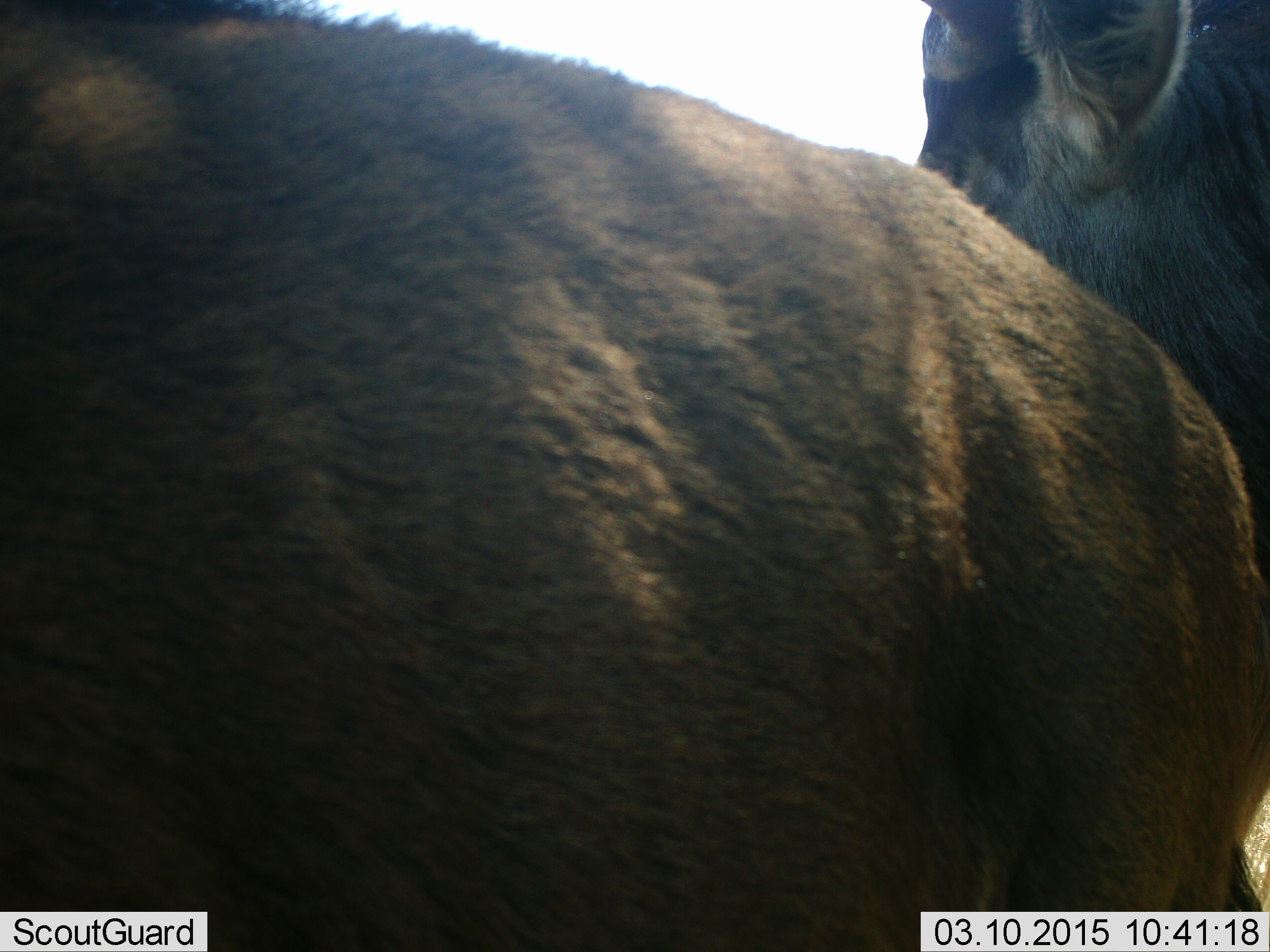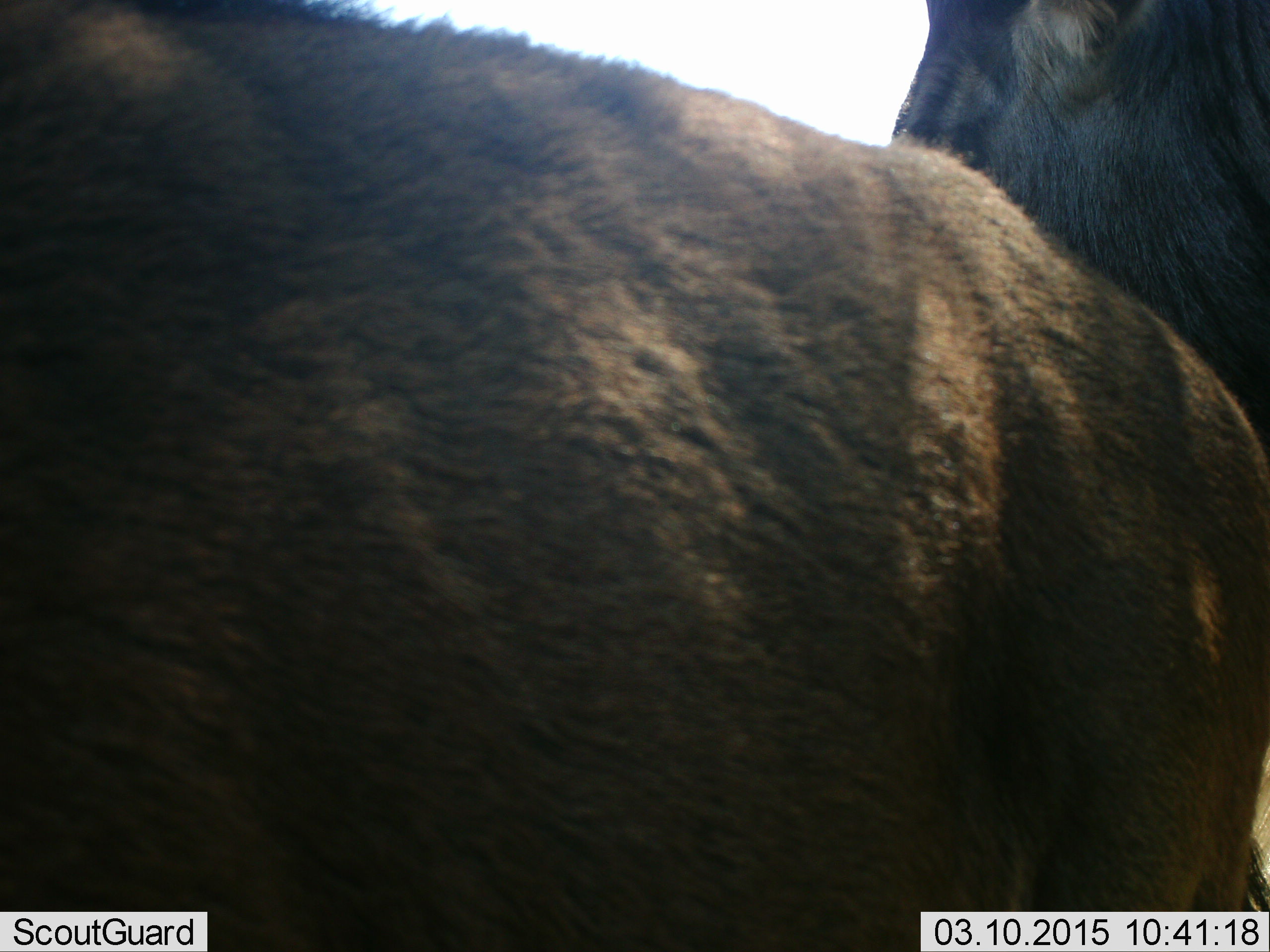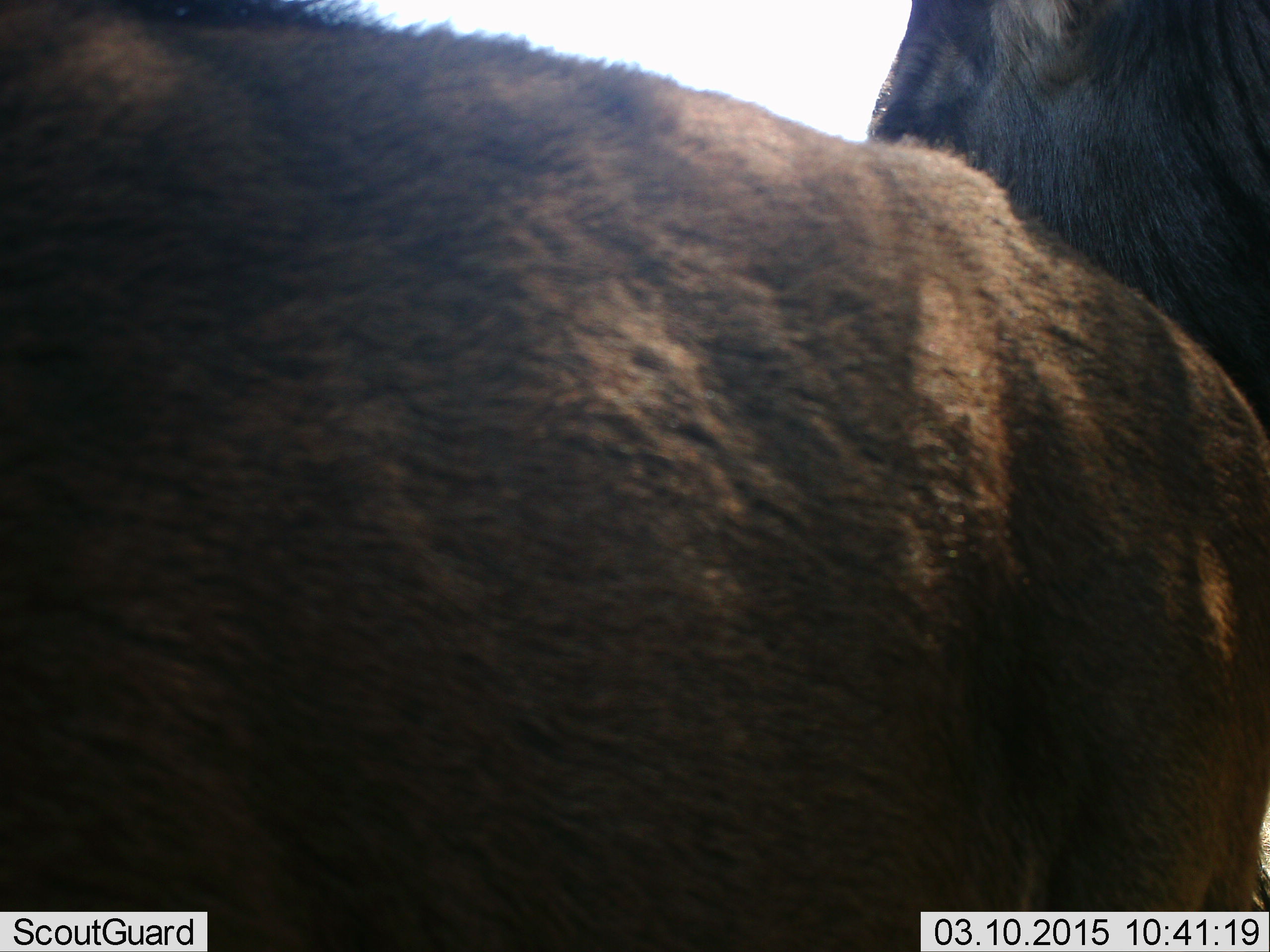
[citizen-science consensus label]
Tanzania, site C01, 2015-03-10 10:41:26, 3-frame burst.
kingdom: Animalia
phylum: Chordata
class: Mammalia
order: Artiodactyla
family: Bovidae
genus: Connochaetes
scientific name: Connochaetes taurinus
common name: blue wildebeest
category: wildebeest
Wildebeest (blue wildebeest) (Connochaetes taurinus), count 2. Behavior (volunteer vote fractions): standing 70%, resting 0%, moving 20%, interacting 20%. Young present (vote fraction): 30%. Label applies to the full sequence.